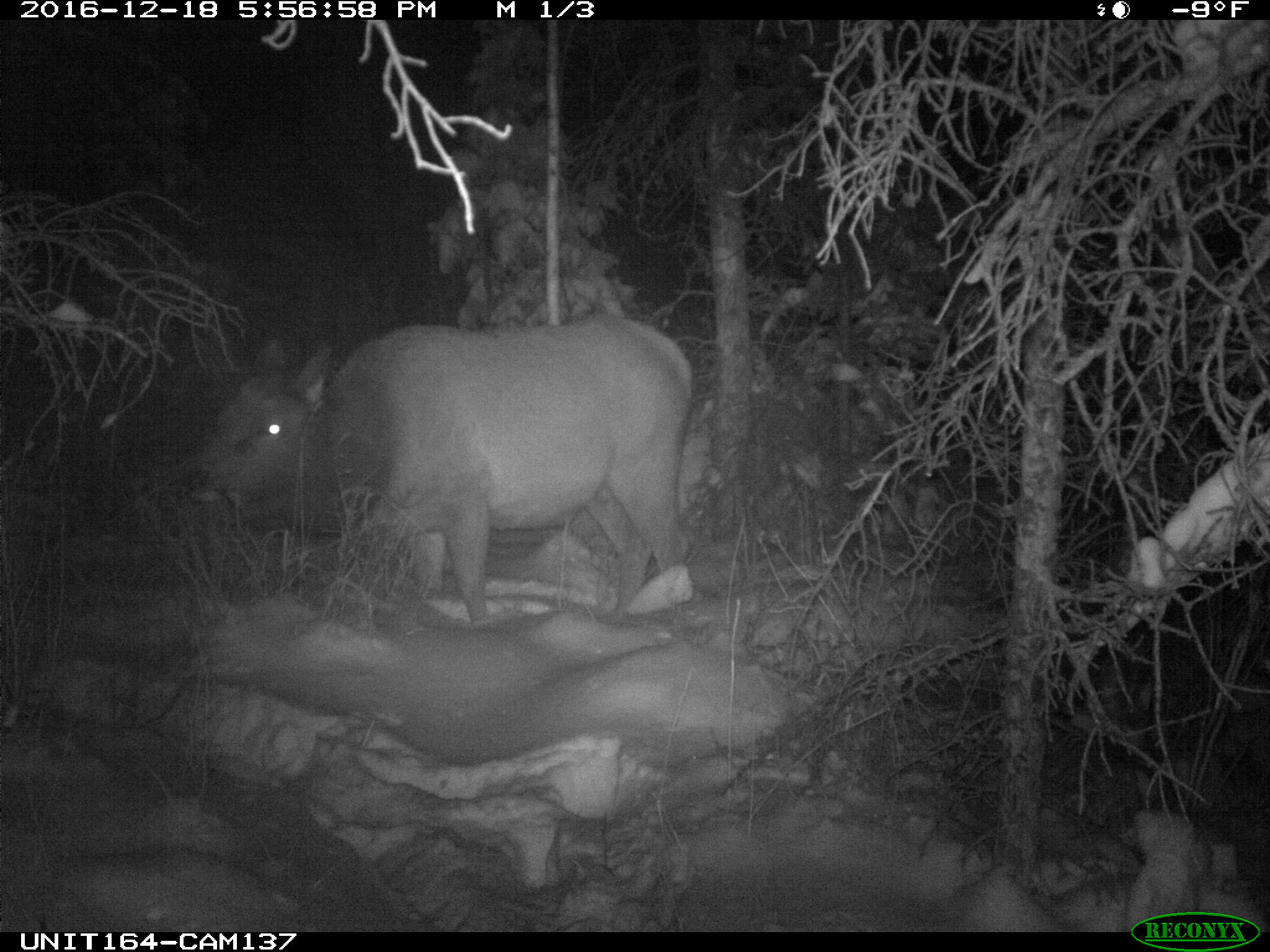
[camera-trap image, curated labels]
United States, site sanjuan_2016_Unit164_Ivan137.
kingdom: Animalia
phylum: Chordata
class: Mammalia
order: Artiodactyla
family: Cervidae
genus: Cervus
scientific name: Cervus elaphus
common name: red deer